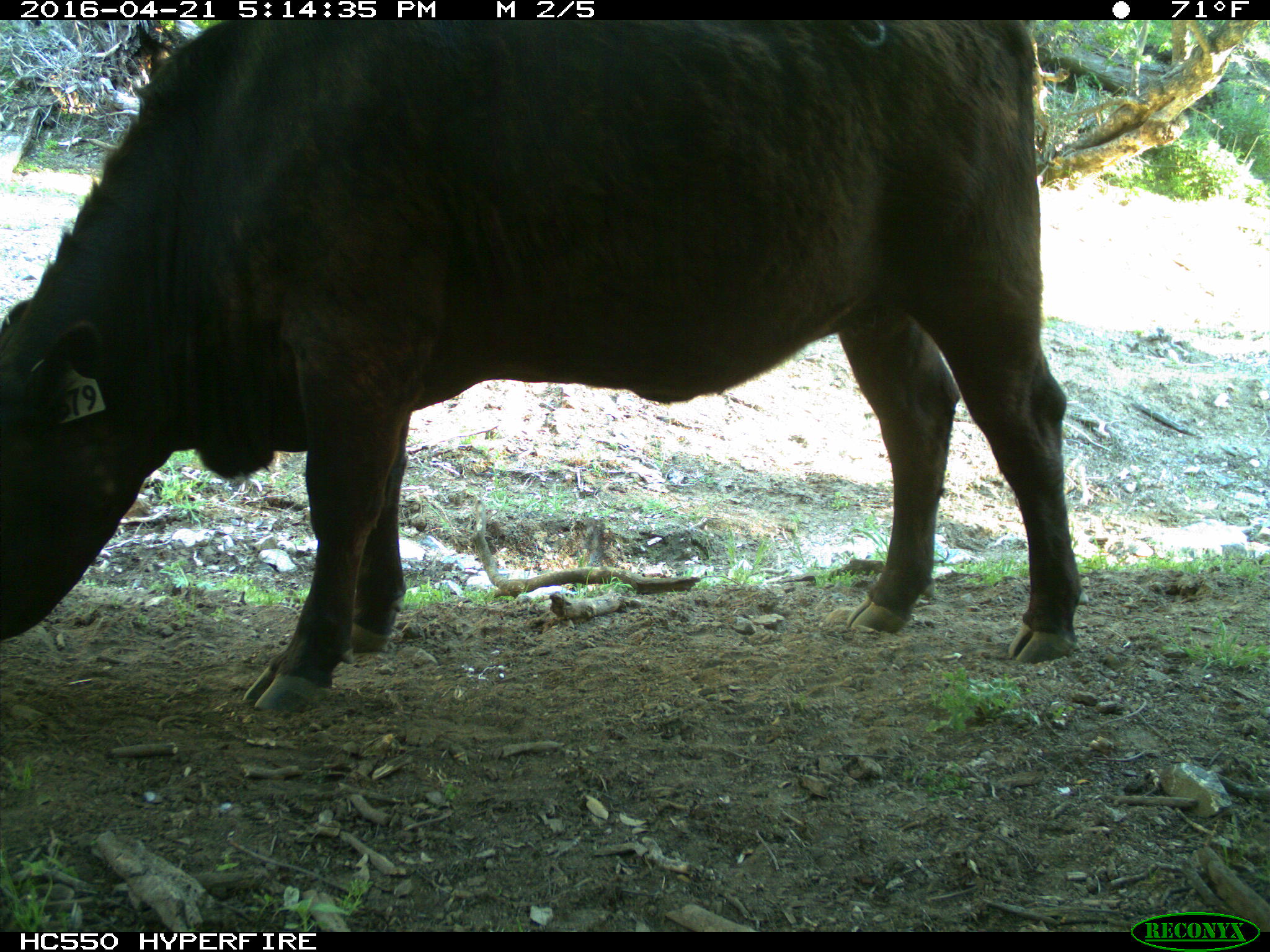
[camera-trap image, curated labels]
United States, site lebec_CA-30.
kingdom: Animalia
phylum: Chordata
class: Mammalia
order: Artiodactyla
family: Bovidae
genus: Bos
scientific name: Bos taurus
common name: domestic cow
Bos taurus (domestic cow).